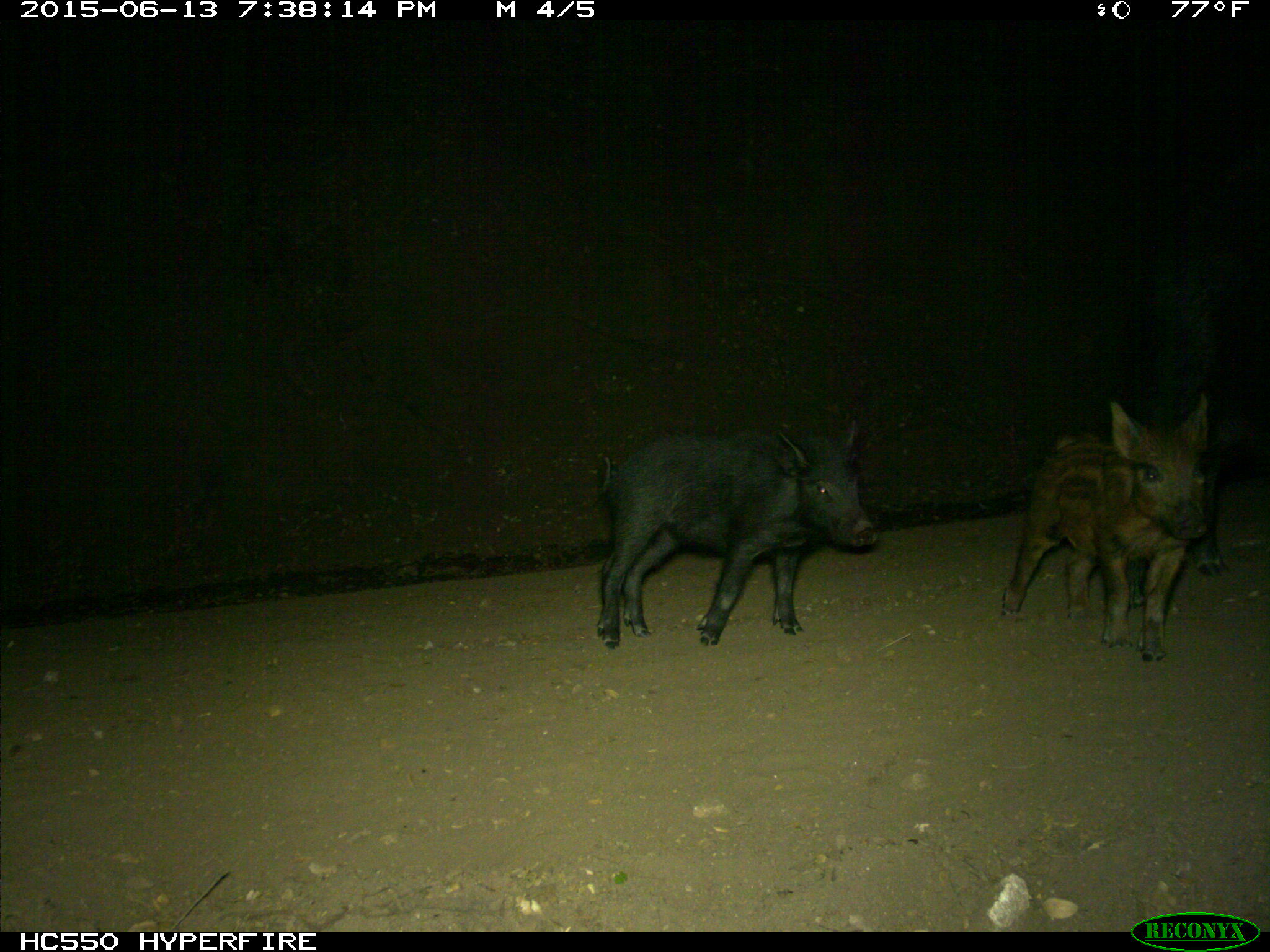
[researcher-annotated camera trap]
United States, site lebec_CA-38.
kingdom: Animalia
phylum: Chordata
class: Mammalia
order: Artiodactyla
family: Suidae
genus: Sus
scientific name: Sus scrofa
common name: wild boar